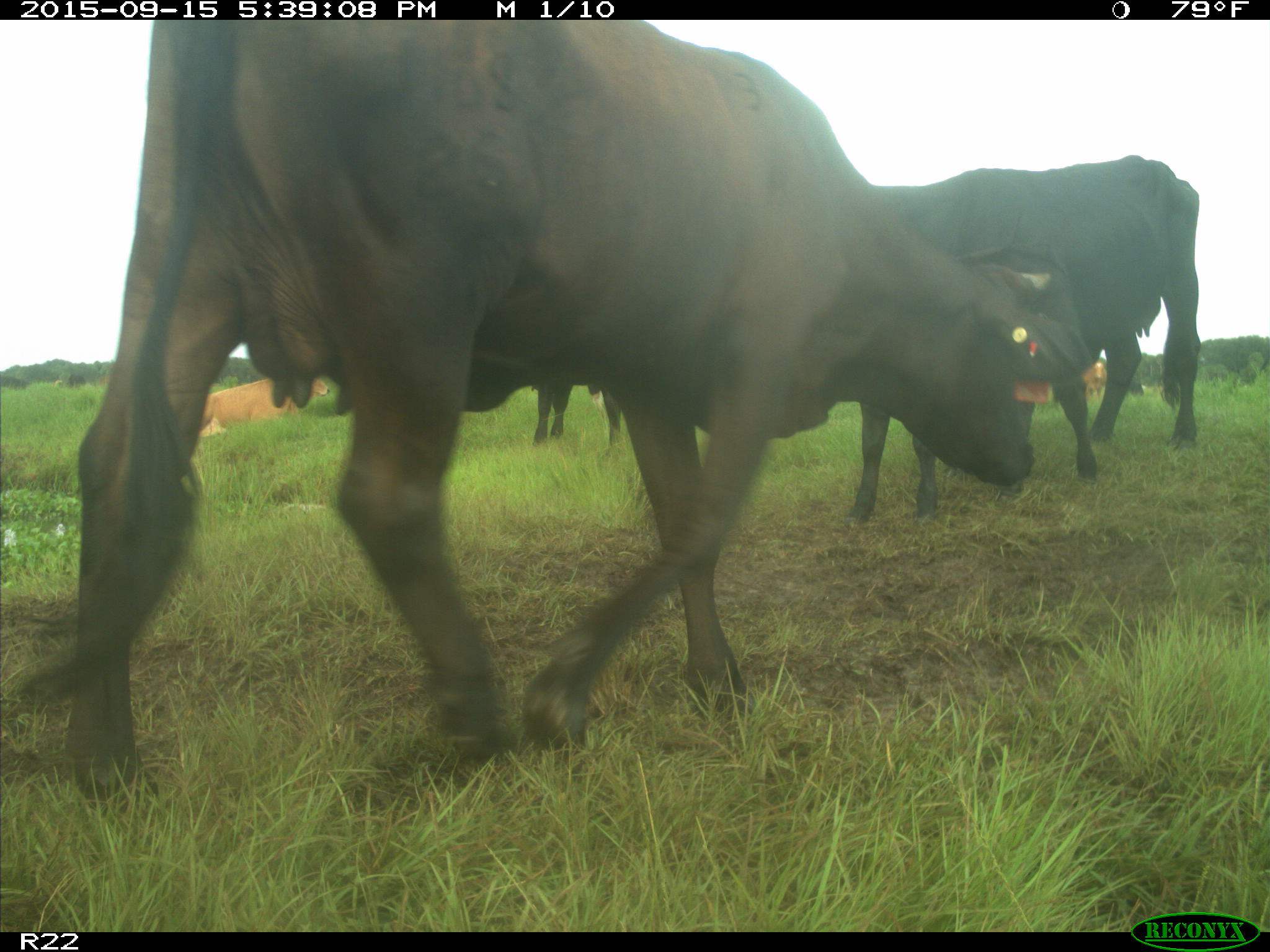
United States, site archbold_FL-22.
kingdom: Animalia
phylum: Chordata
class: Mammalia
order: Artiodactyla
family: Bovidae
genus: Bos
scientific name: Bos taurus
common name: domestic cow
Bos taurus (domestic cow).